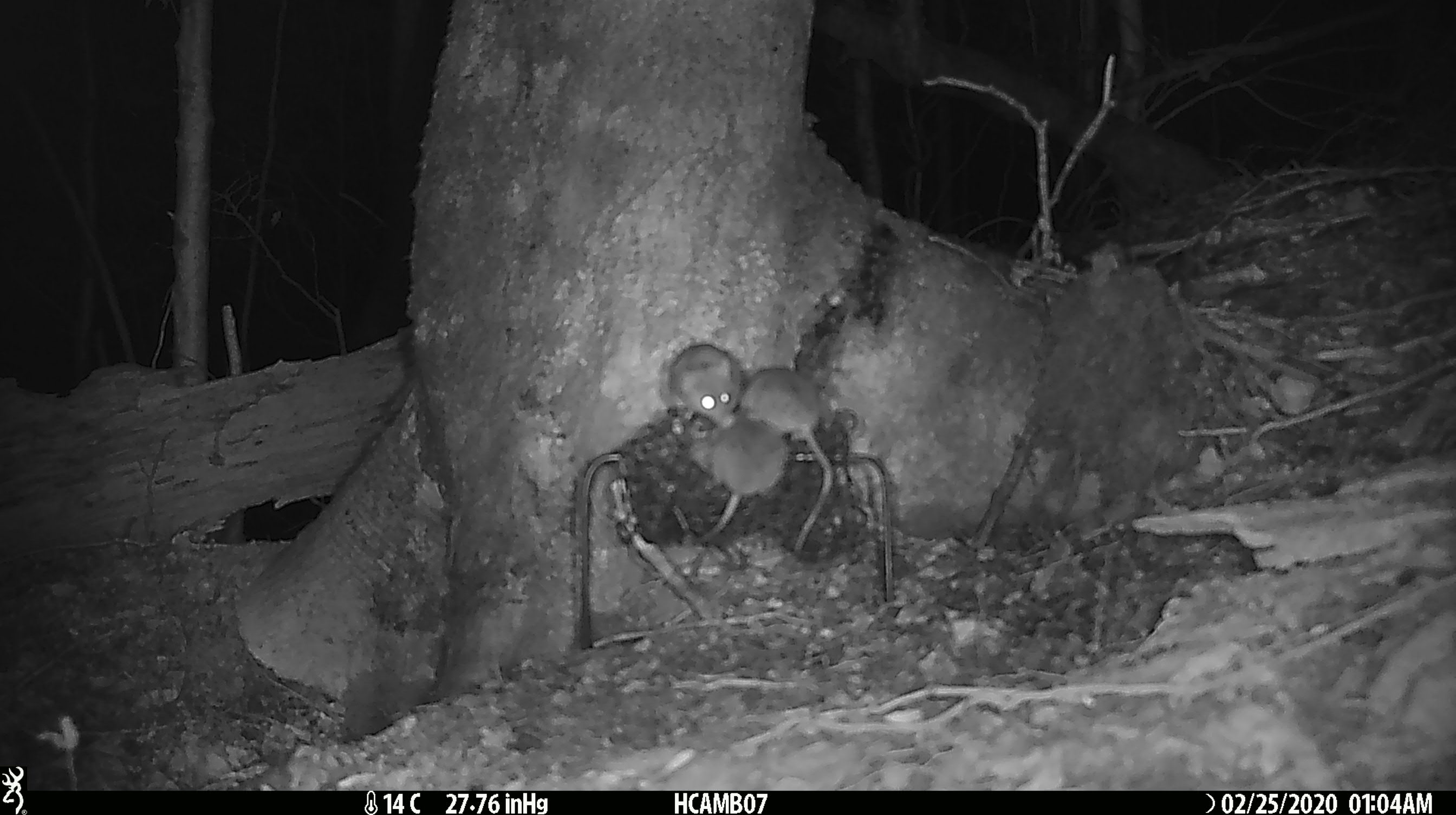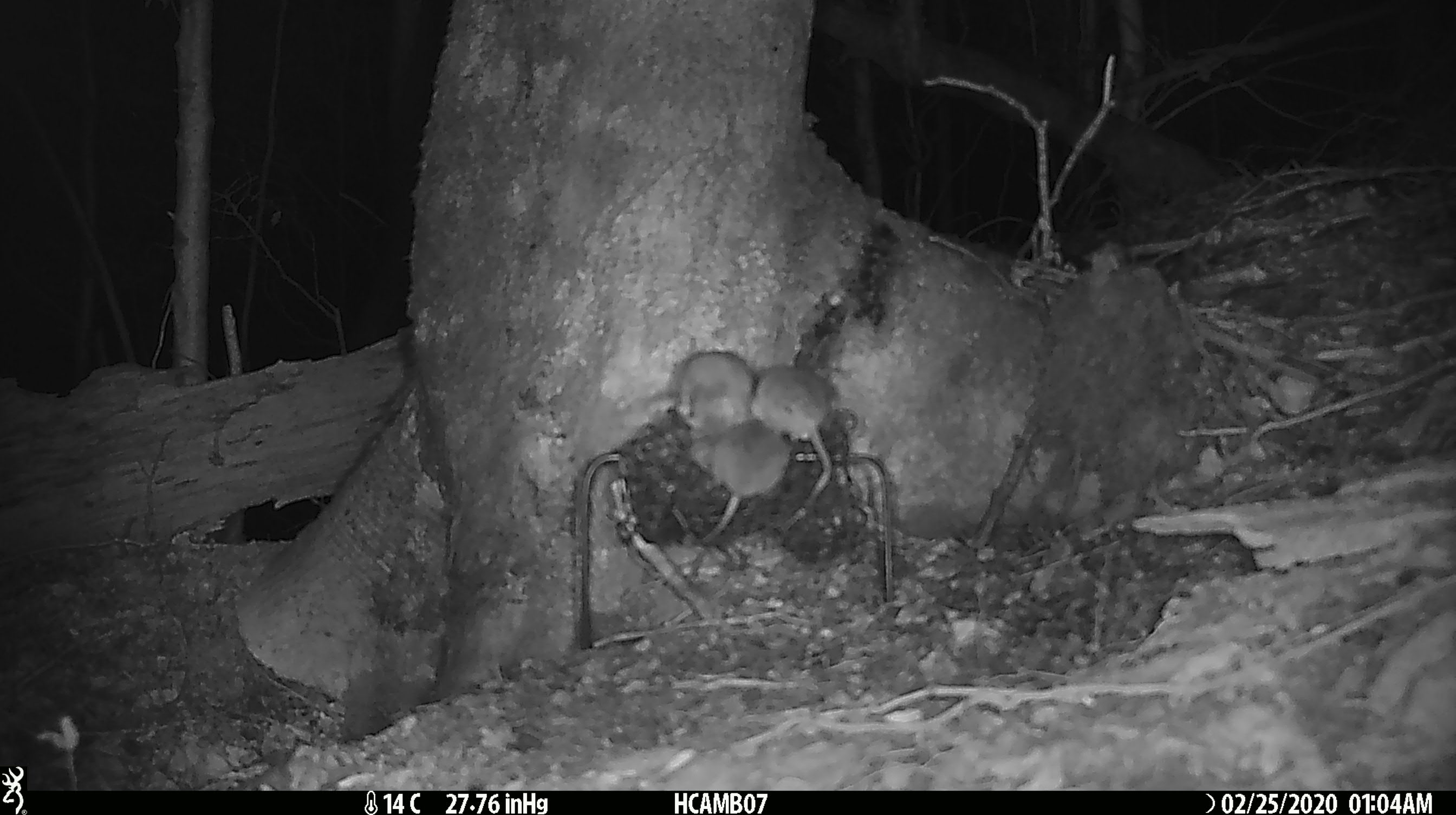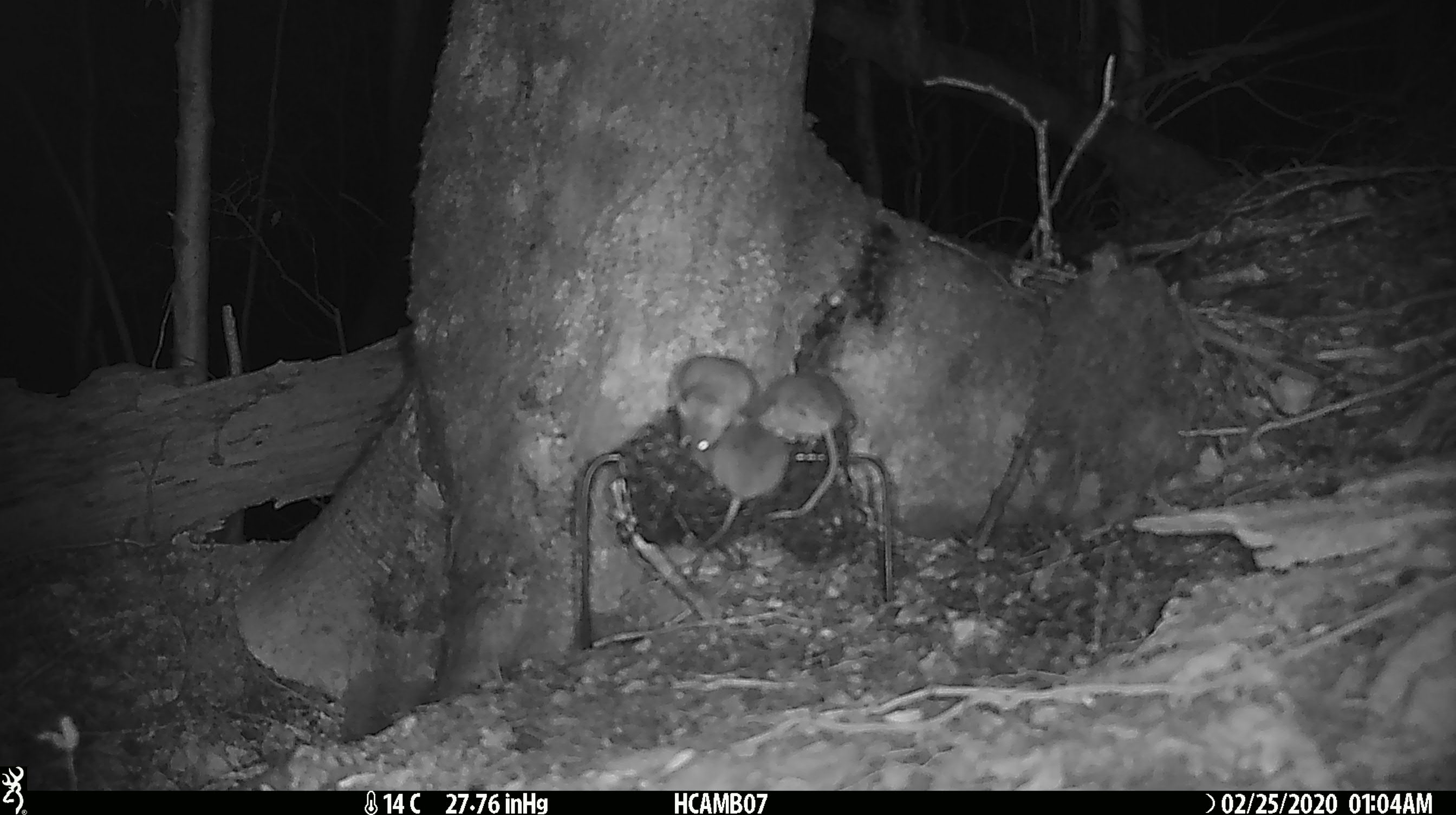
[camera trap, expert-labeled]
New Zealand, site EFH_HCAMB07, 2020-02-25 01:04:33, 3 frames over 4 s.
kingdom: Animalia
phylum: Chordata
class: Mammalia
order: Rodentia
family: Muridae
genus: Mus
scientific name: Mus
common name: mouse